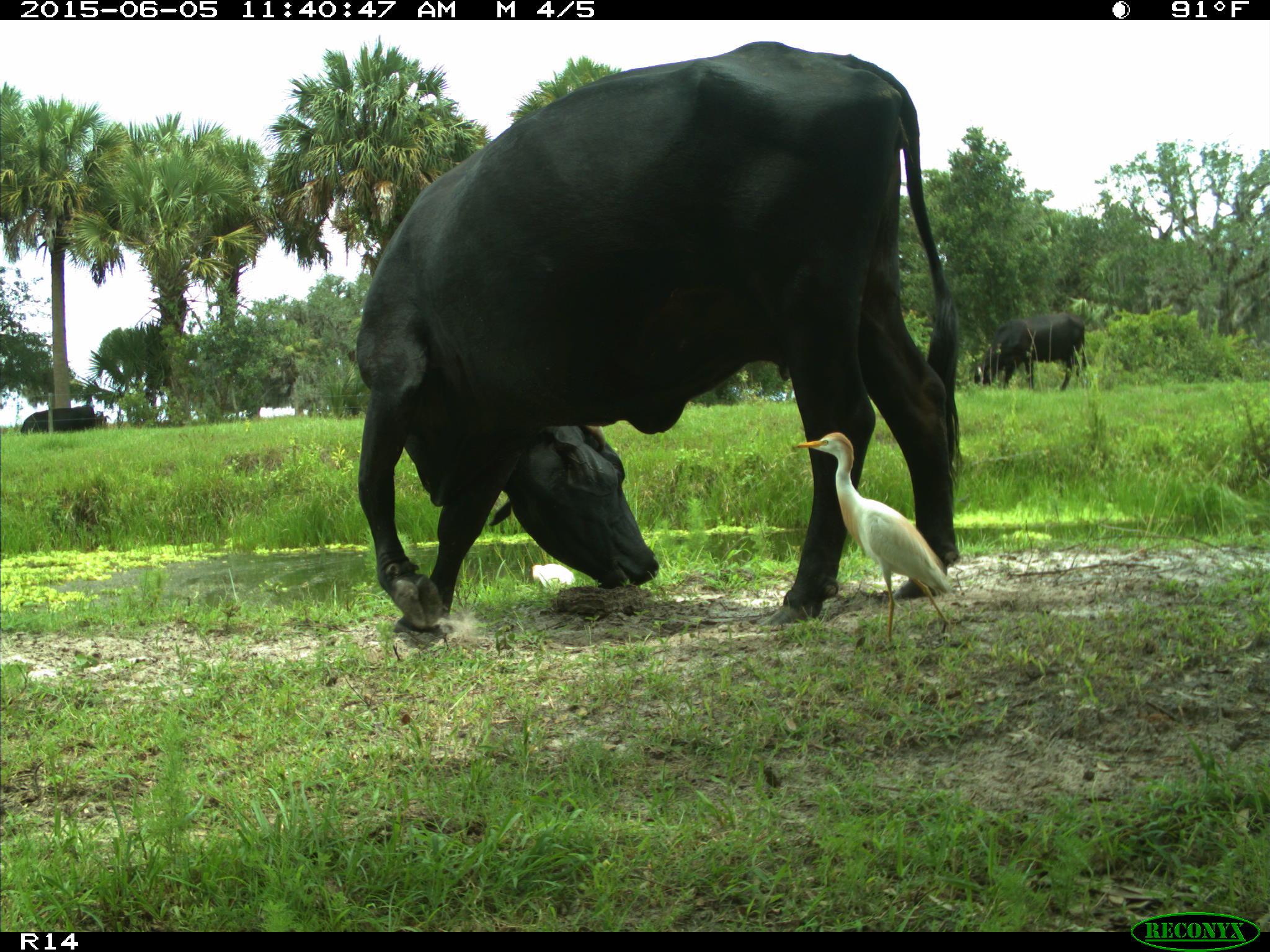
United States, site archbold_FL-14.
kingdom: Animalia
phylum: Chordata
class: Mammalia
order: Artiodactyla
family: Bovidae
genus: Bos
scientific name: Bos taurus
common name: domestic cow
Bos taurus (domestic cow).